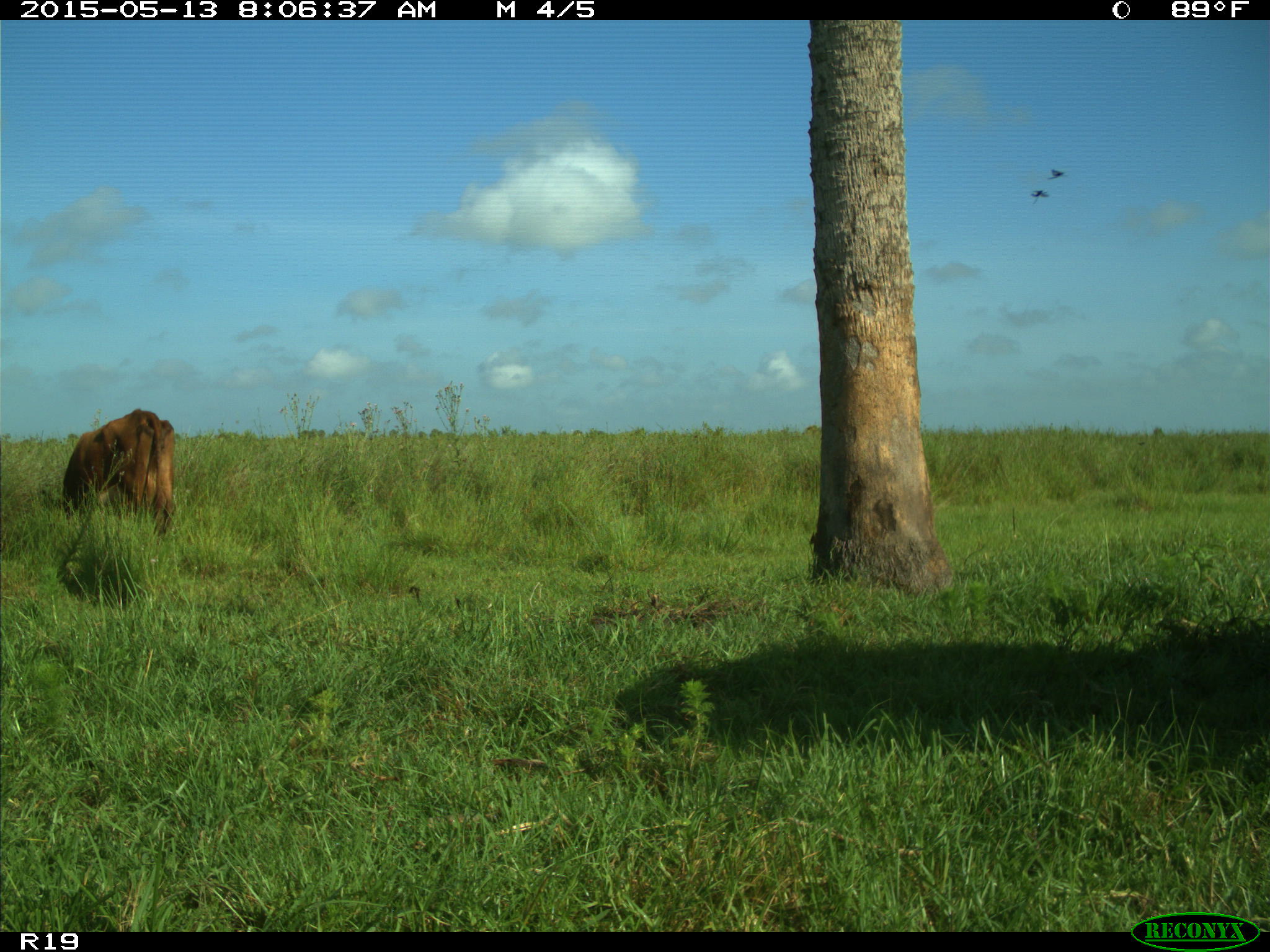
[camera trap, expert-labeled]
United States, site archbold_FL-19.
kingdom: Animalia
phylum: Chordata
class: Mammalia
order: Artiodactyla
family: Bovidae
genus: Bos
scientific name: Bos taurus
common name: domestic cow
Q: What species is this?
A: Bos taurus (domestic cow).